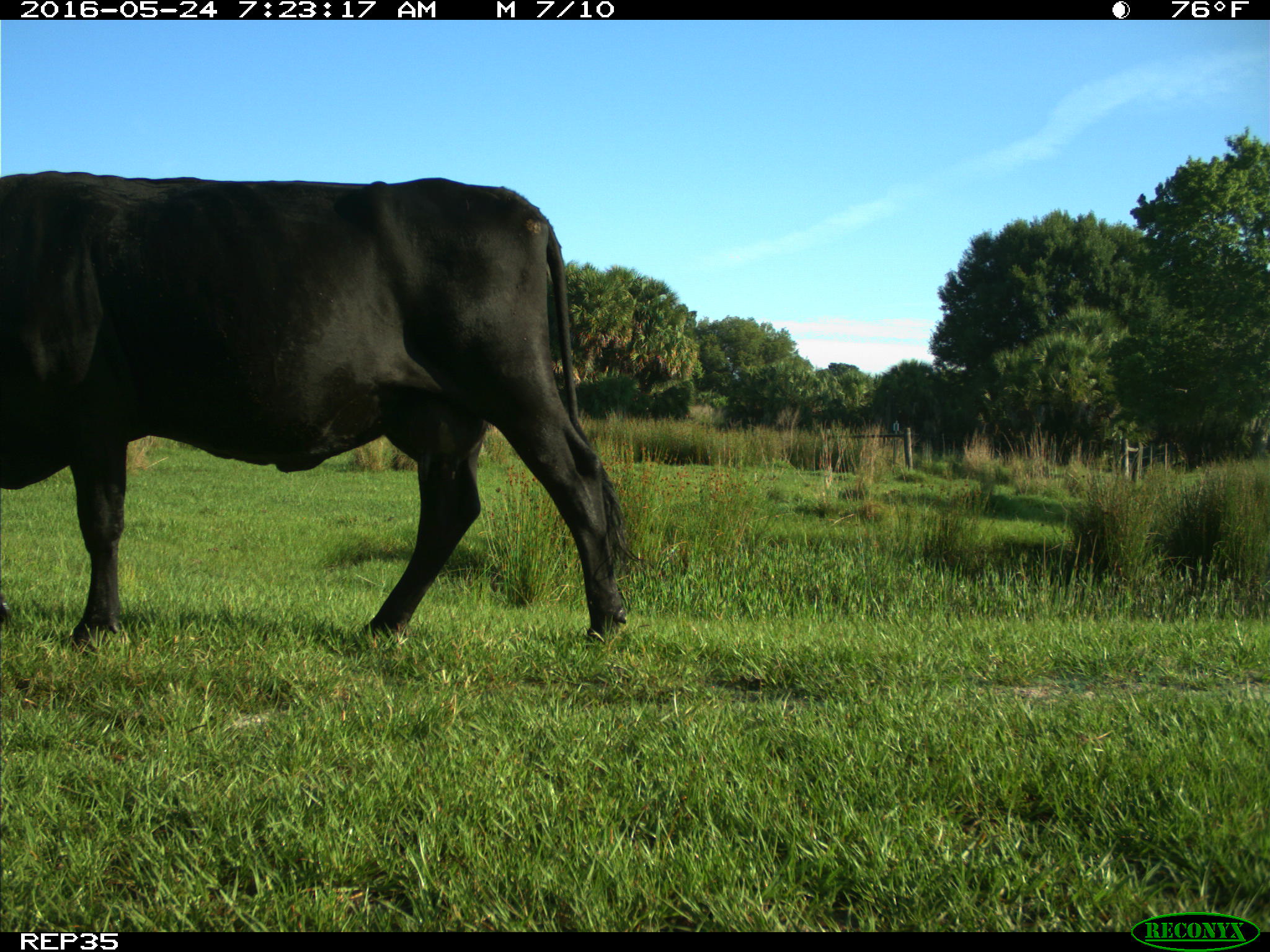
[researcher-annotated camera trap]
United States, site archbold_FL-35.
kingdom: Animalia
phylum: Chordata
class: Mammalia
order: Artiodactyla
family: Bovidae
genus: Bos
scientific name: Bos taurus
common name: domestic cow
Bos taurus (domestic cow).